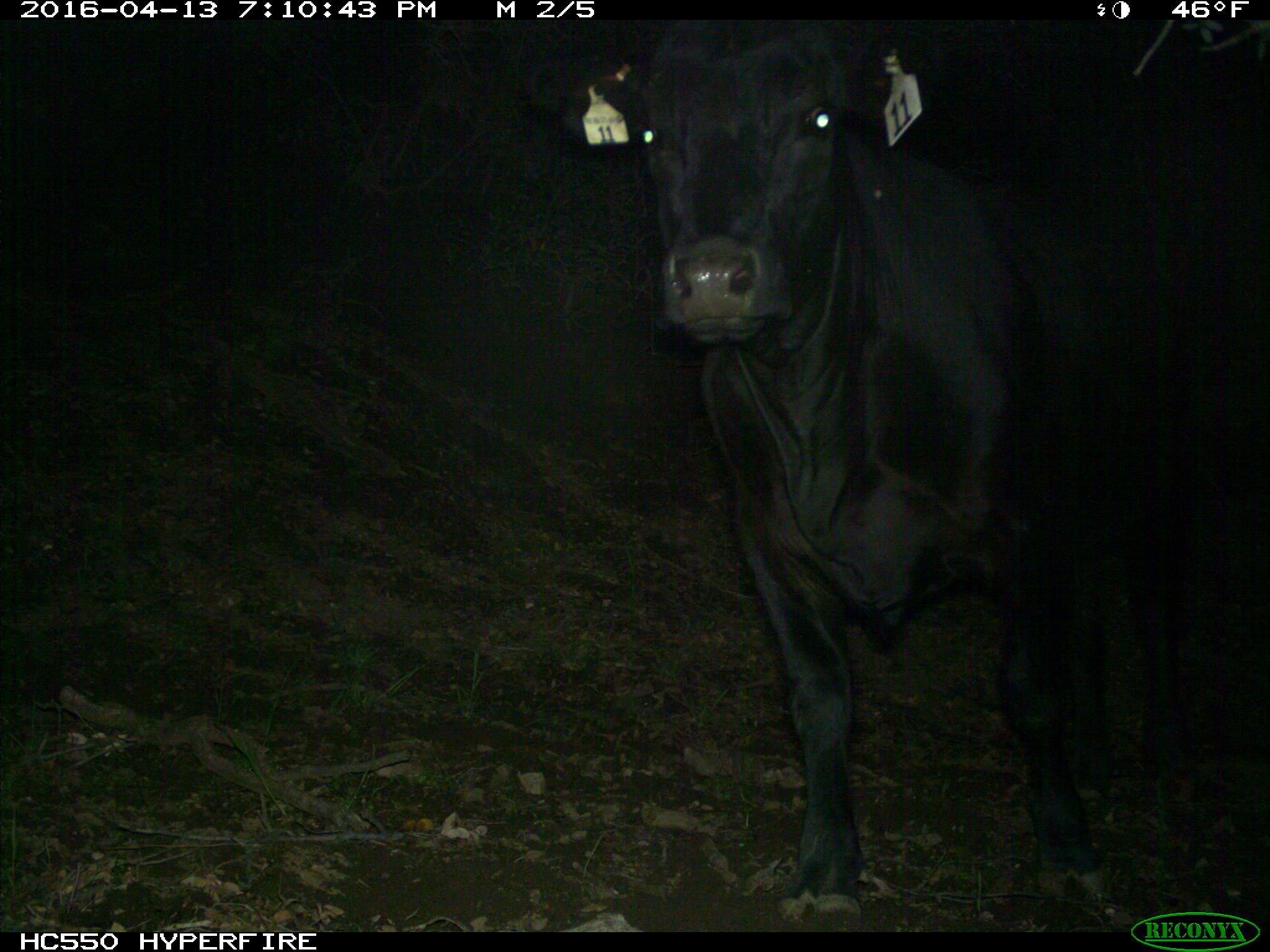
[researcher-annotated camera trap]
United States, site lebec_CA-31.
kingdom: Animalia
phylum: Chordata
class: Mammalia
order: Artiodactyla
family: Bovidae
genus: Bos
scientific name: Bos taurus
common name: domestic cow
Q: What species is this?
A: Bos taurus (domestic cow).